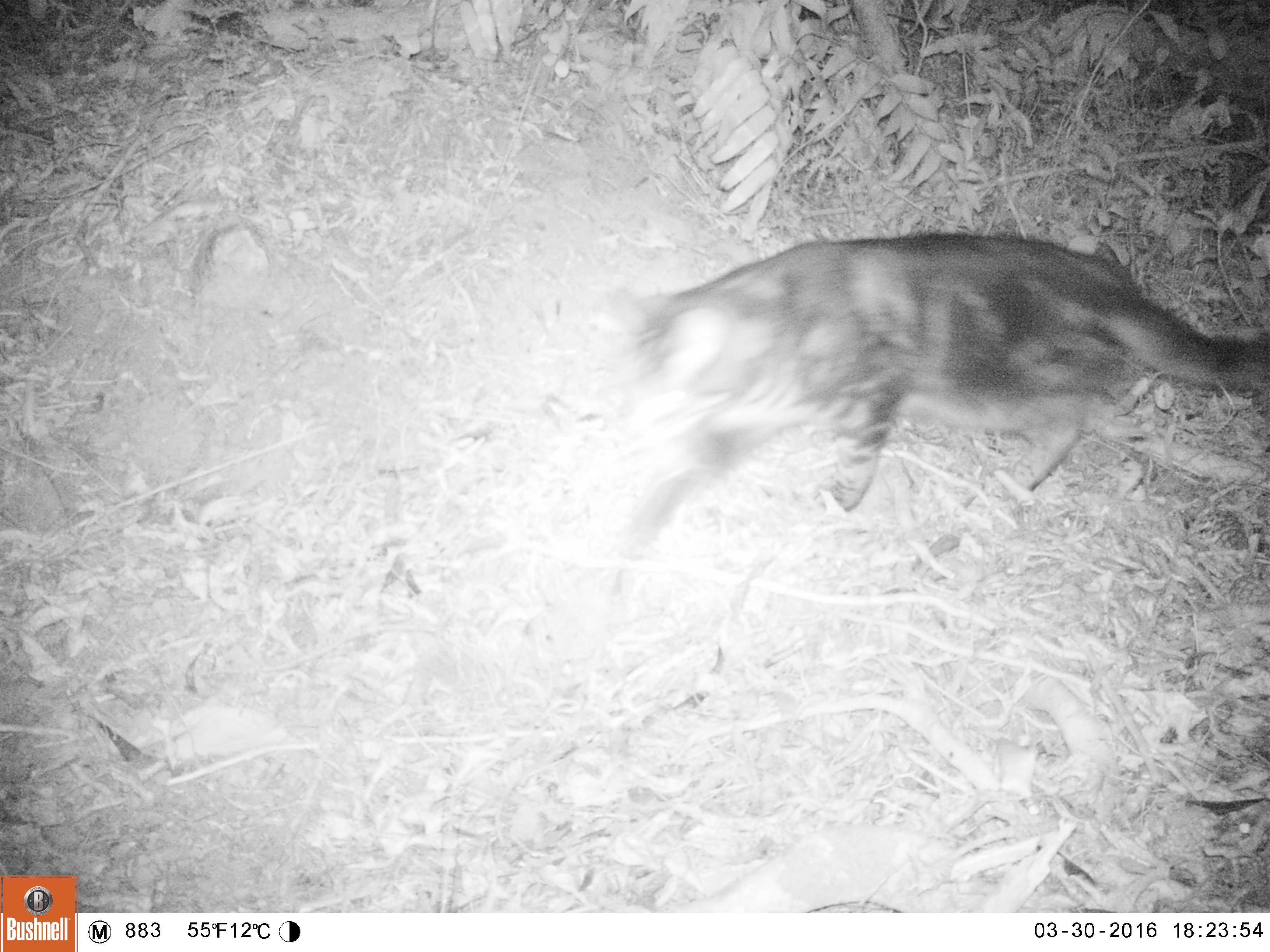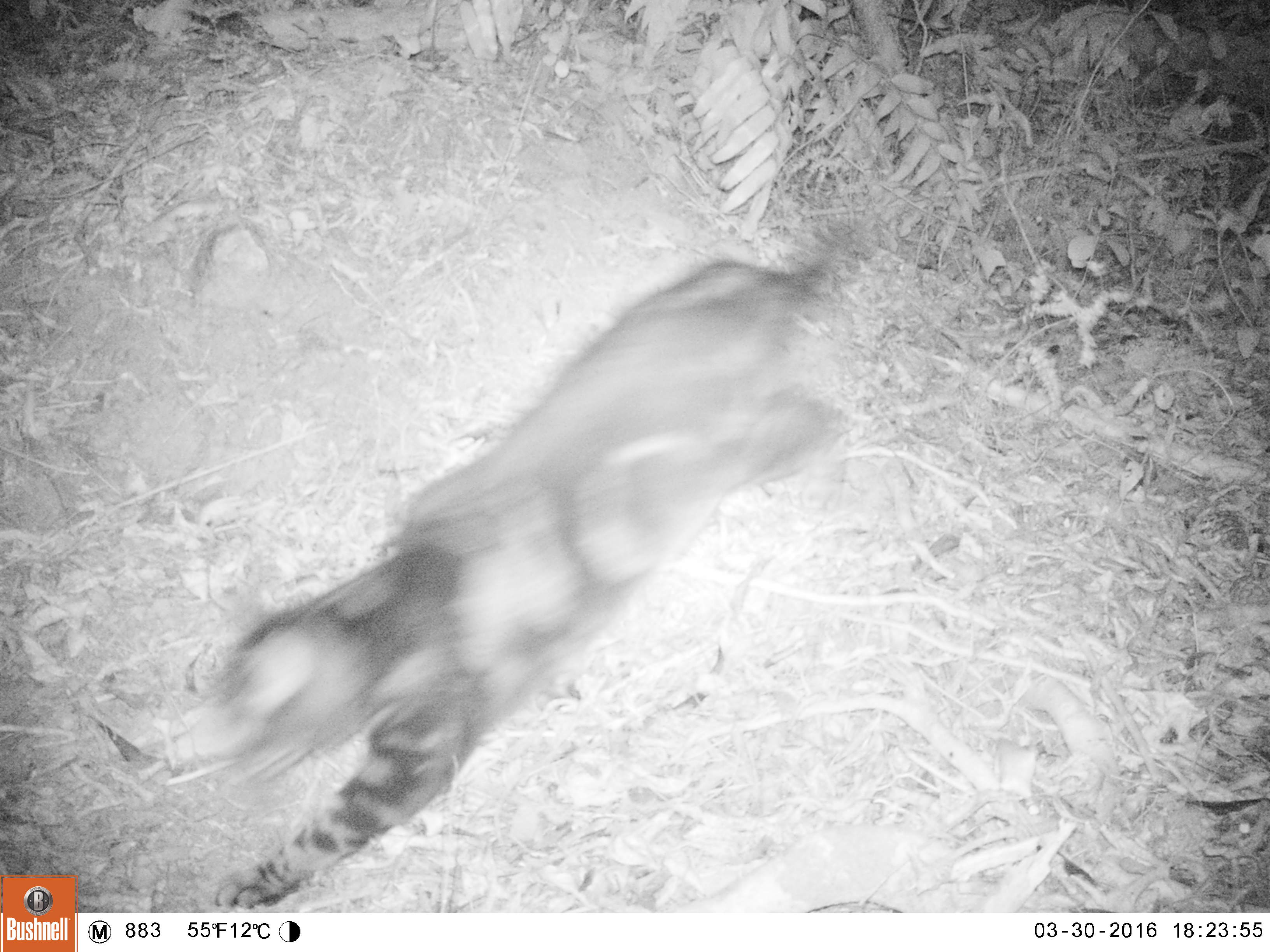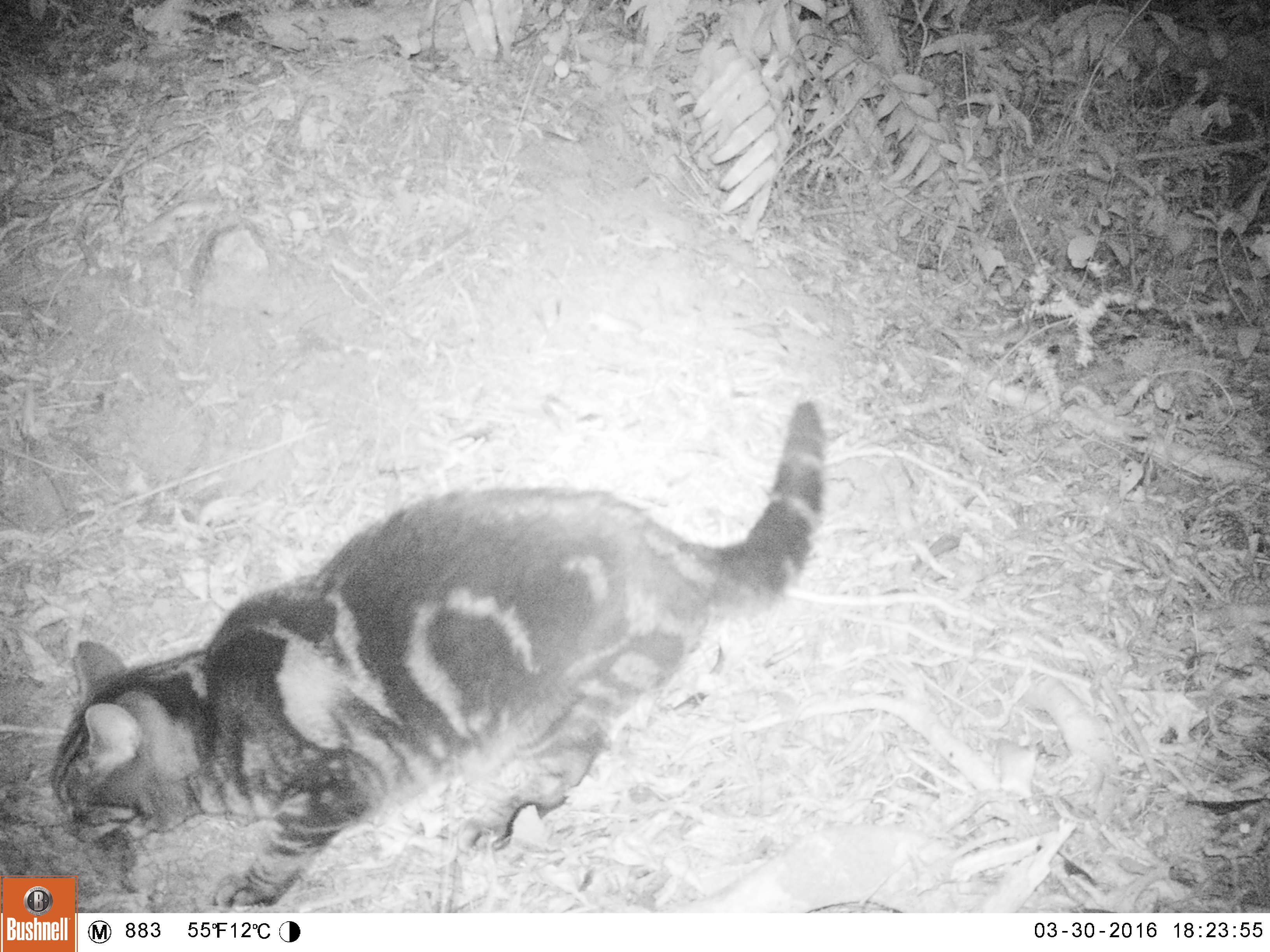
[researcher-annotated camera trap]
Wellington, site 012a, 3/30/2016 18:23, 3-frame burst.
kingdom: Animalia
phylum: Chordata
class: Mammalia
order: Carnivora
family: Felidae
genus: Felis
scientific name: Felis catus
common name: cat